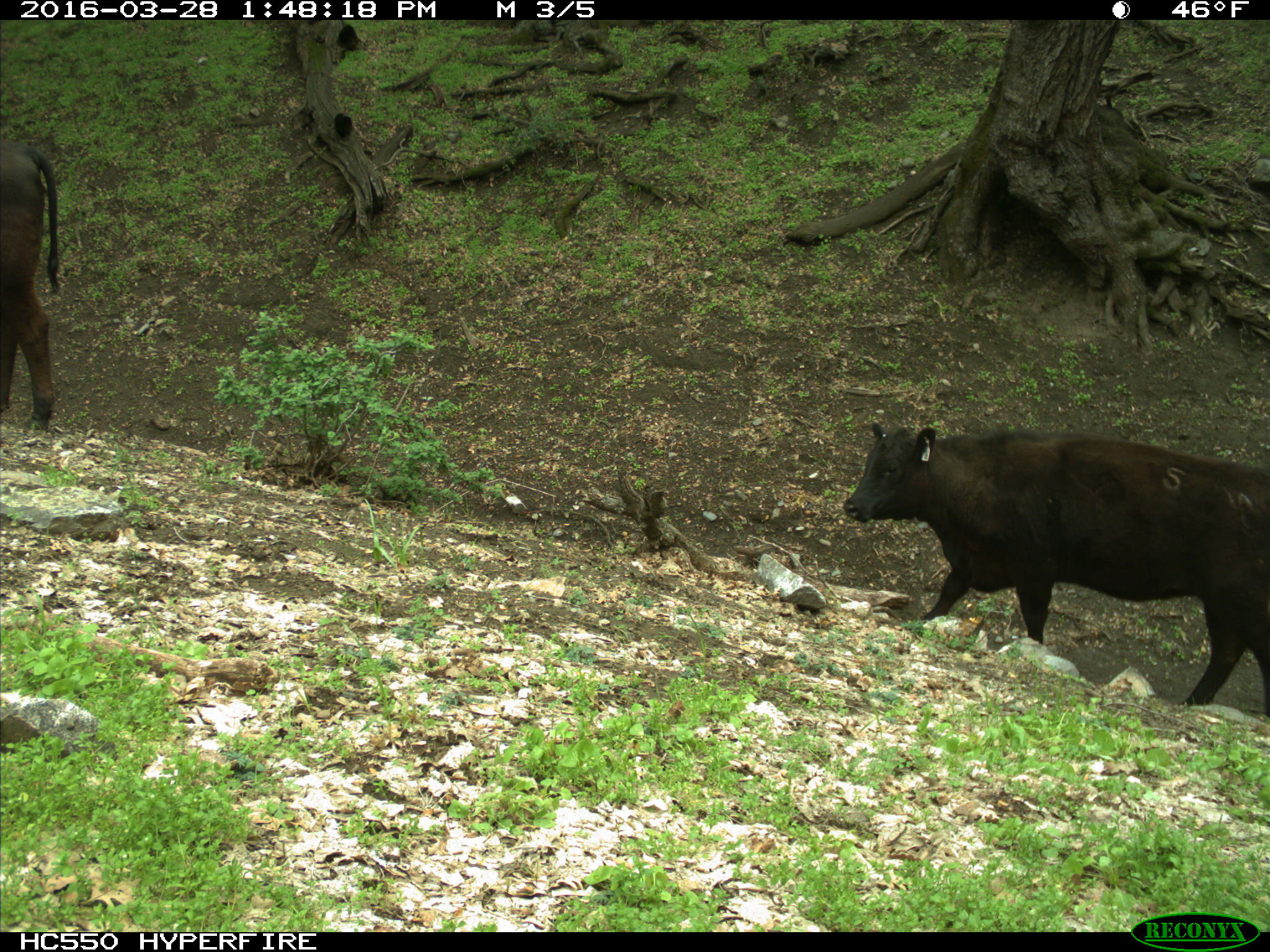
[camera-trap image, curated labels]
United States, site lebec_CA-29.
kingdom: Animalia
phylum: Chordata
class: Mammalia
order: Artiodactyla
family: Bovidae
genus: Bos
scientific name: Bos taurus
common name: domestic cow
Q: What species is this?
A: Bos taurus (domestic cow).